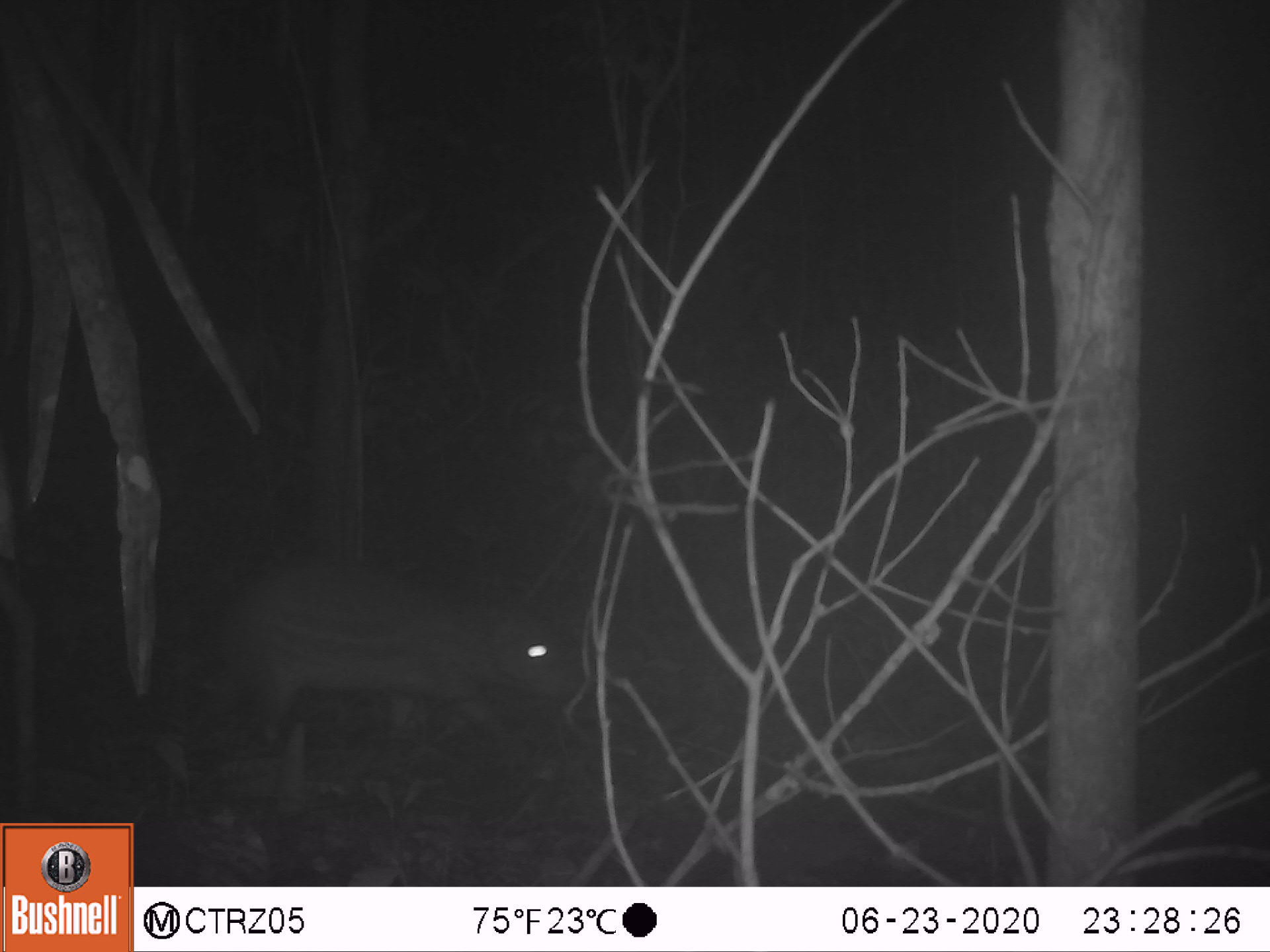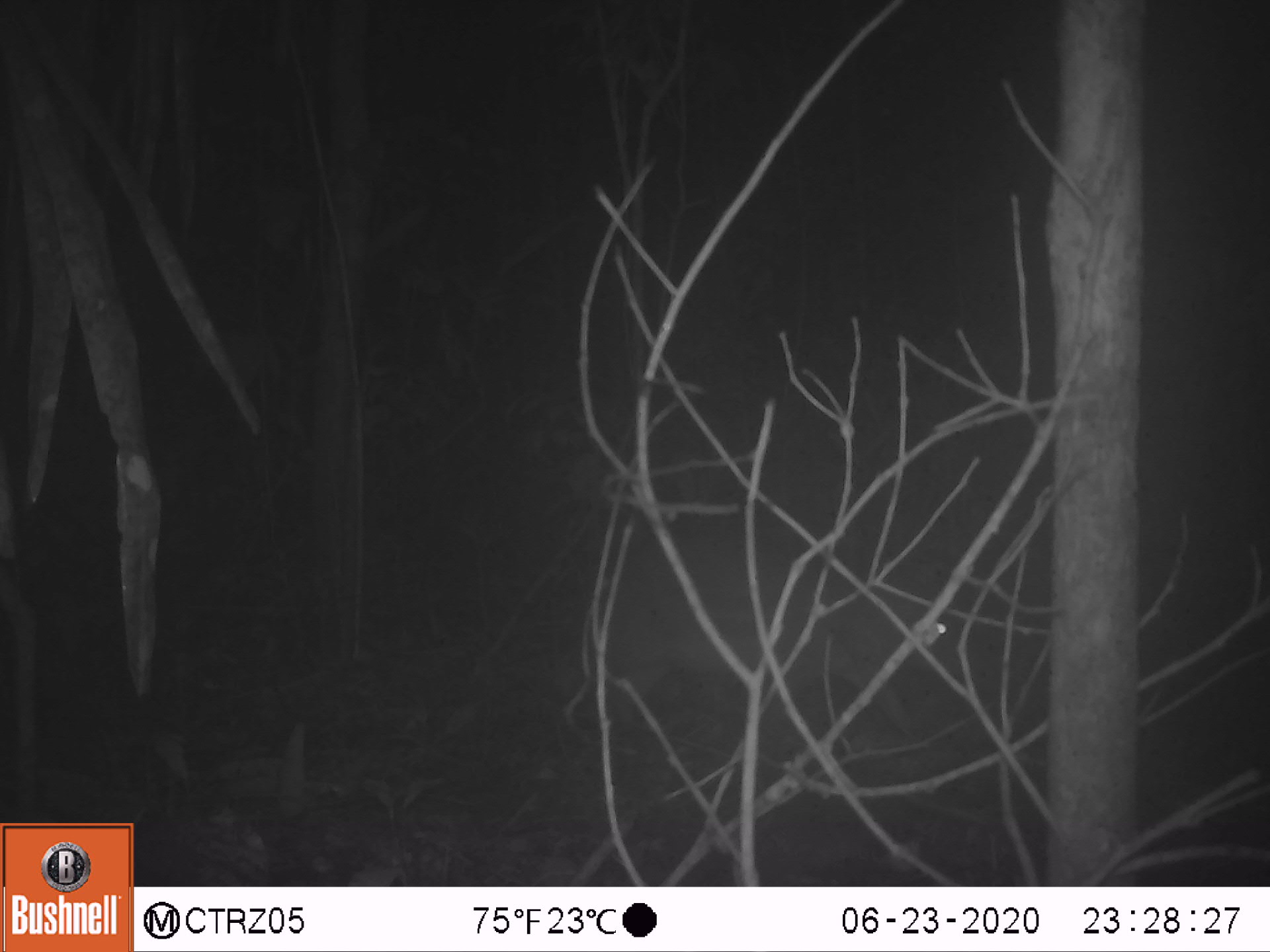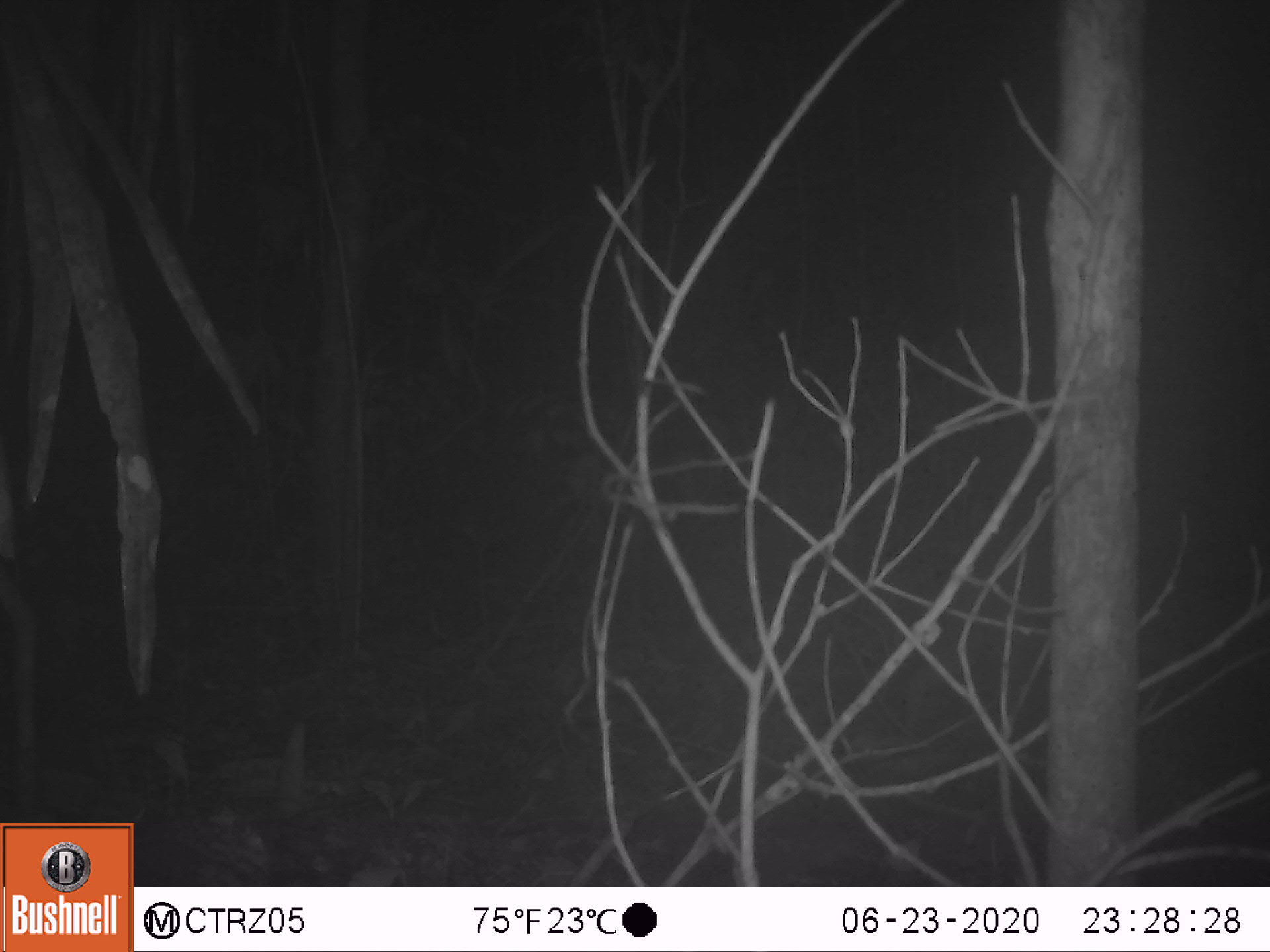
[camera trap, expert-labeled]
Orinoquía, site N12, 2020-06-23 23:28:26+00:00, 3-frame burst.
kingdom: Animalia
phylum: Chordata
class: Mammalia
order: Rodentia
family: Cuniculidae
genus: Cuniculus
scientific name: Cuniculus paca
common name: spotted paca